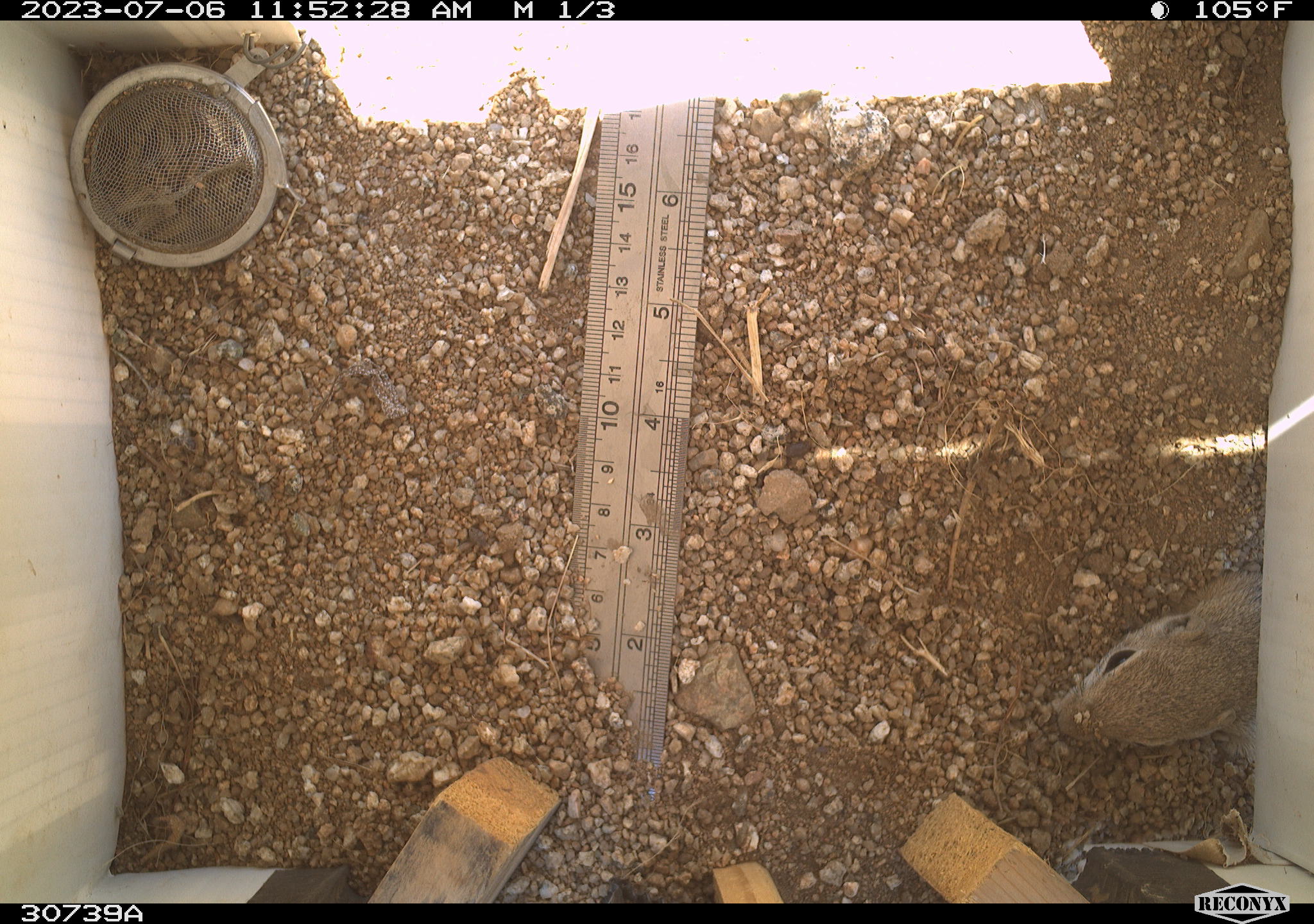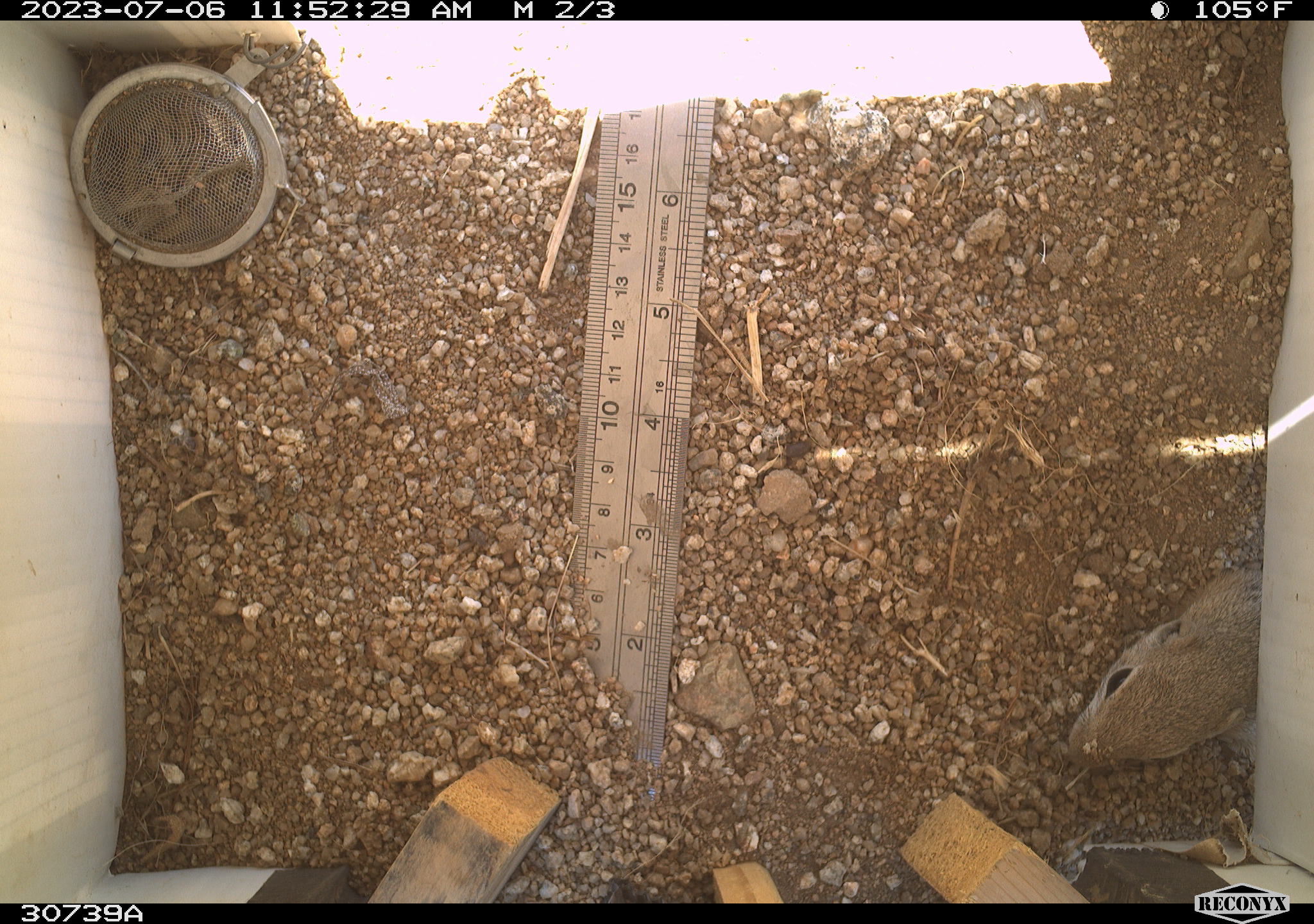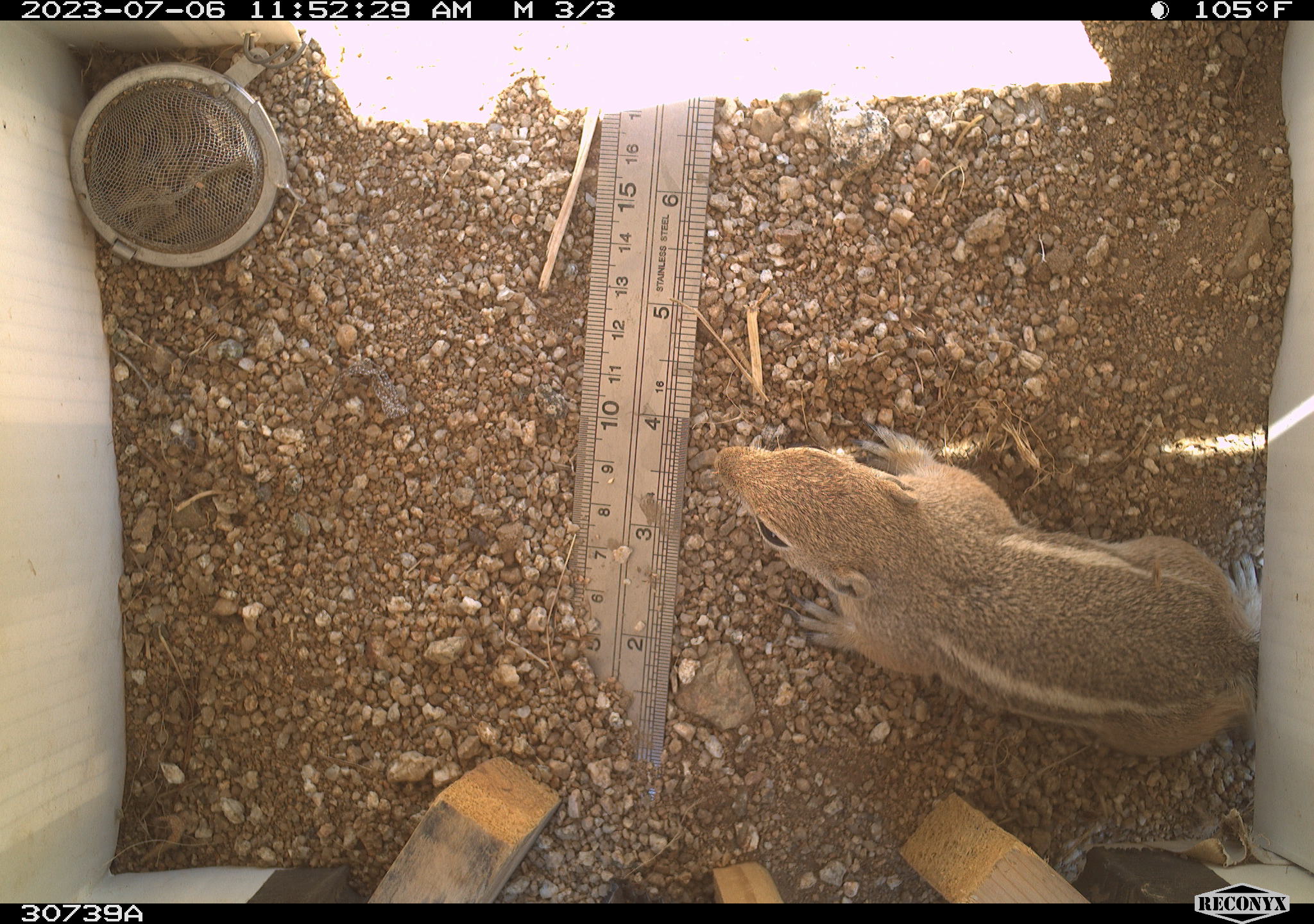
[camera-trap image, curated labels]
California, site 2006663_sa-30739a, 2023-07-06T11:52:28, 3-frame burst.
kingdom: Animalia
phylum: Chordata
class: Mammalia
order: Rodentia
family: Sciuridae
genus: Ammospermophilus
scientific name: Ammospermophilus leucurus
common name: white-tailed antelope squirrel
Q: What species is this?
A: White-tailed antelope squirrel (Ammospermophilus leucurus).